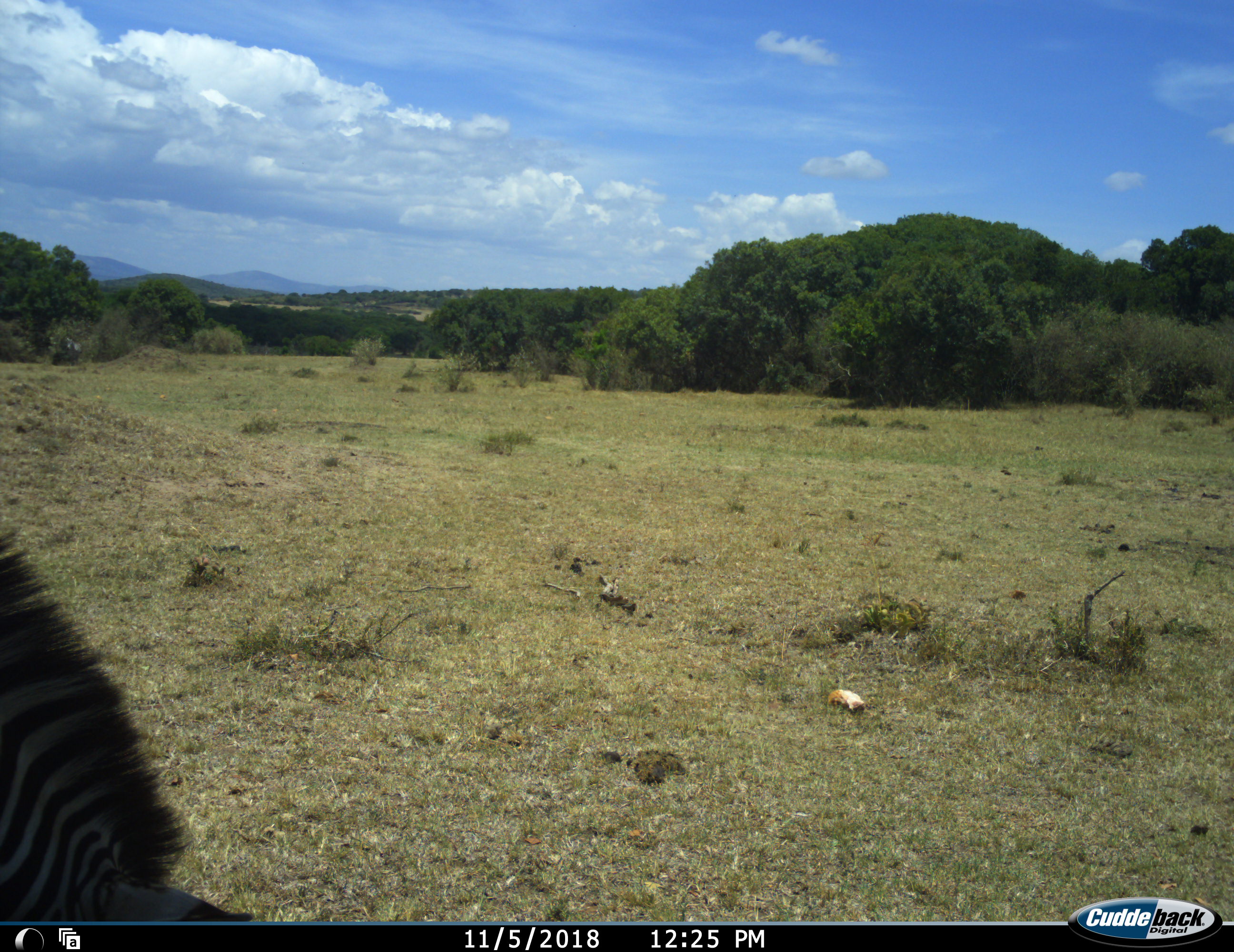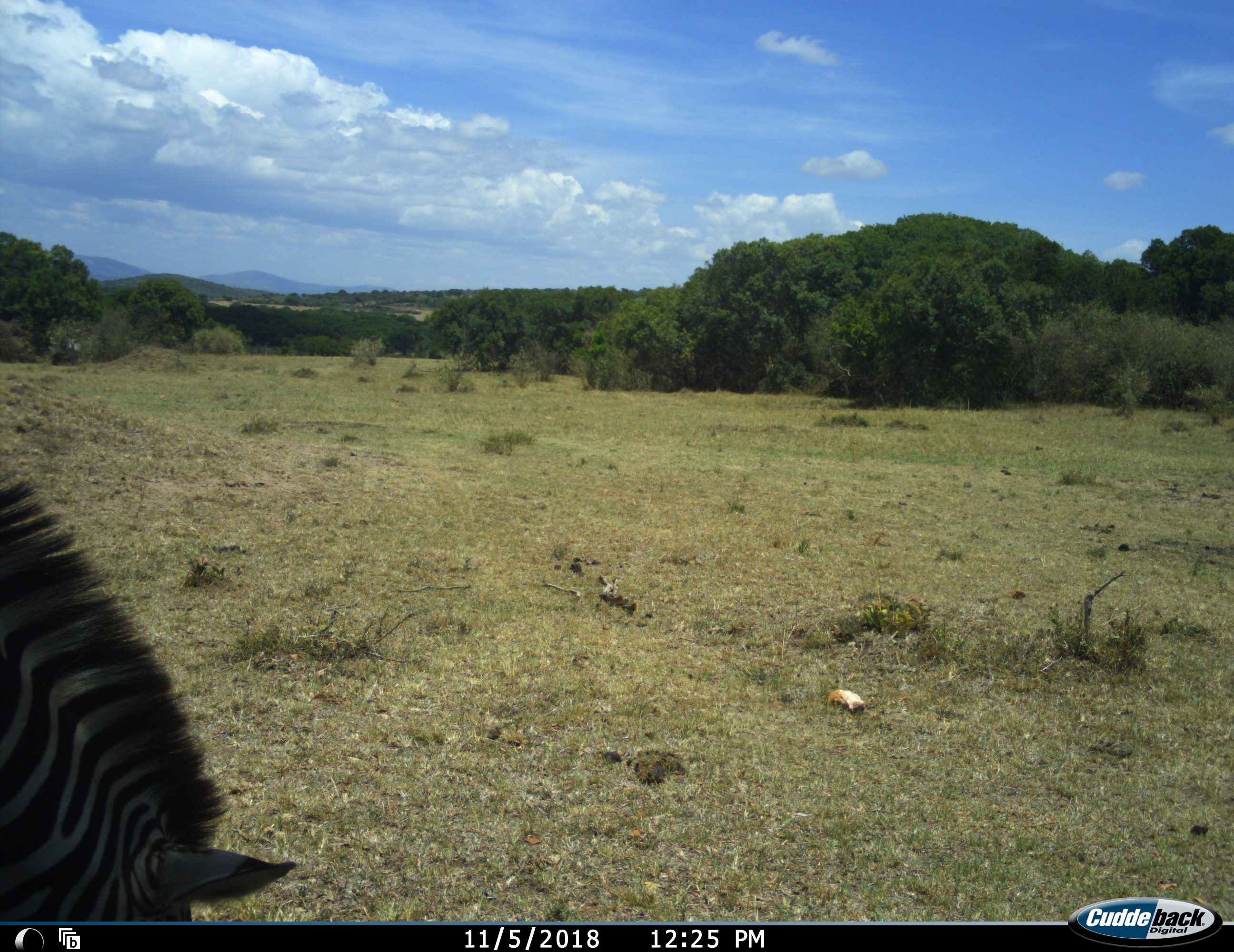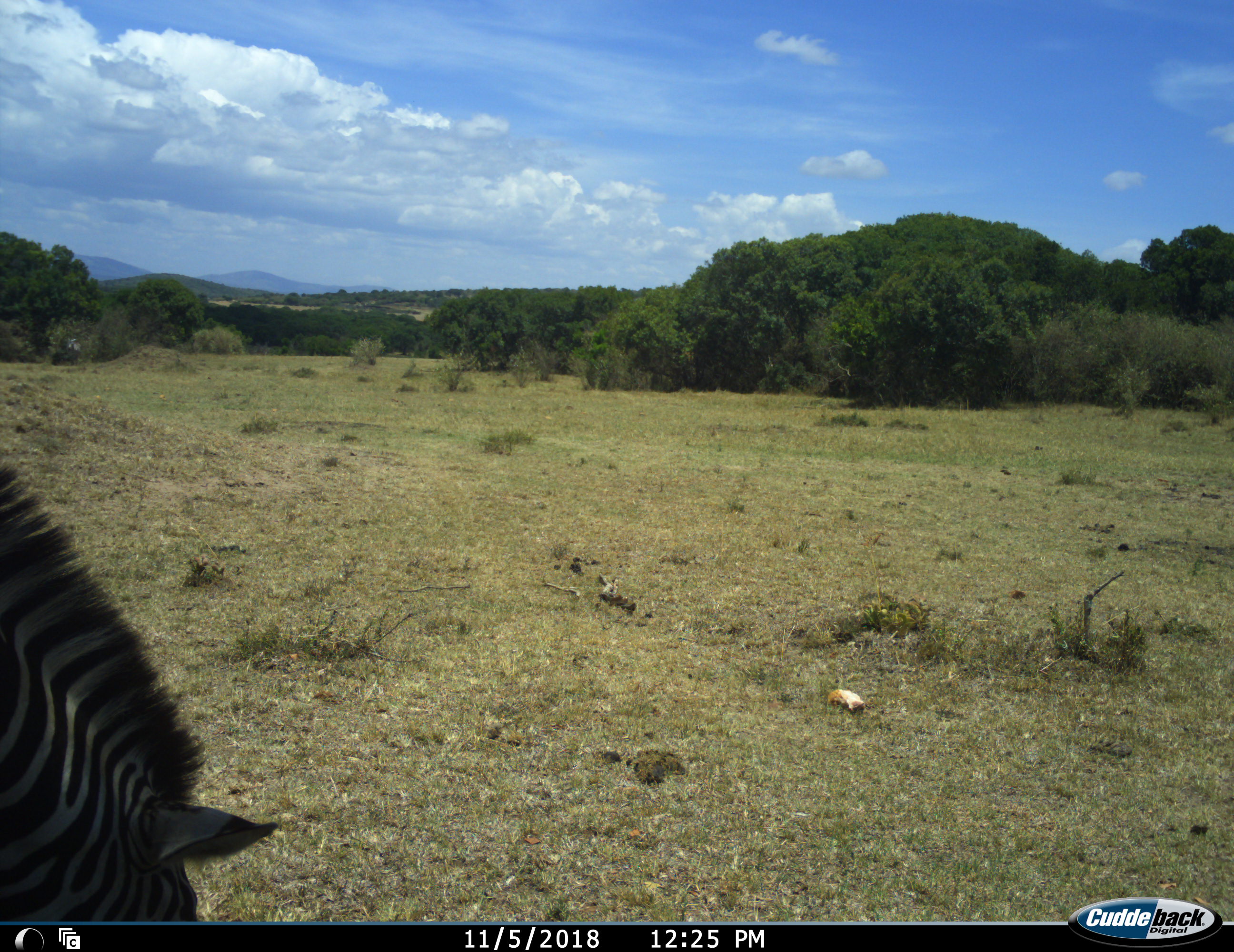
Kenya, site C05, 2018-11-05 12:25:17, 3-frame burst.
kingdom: Animalia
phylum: Chordata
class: Mammalia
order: Perissodactyla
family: Equidae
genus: Equus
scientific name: Equus quagga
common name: plains zebra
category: zebra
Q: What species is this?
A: Zebra (plains zebra) (Equus quagga).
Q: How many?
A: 1.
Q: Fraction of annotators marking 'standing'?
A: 22%.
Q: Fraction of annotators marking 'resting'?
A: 11%.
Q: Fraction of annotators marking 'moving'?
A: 11%.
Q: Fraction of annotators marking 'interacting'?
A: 0%.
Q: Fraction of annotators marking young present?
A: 0%.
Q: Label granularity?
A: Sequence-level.